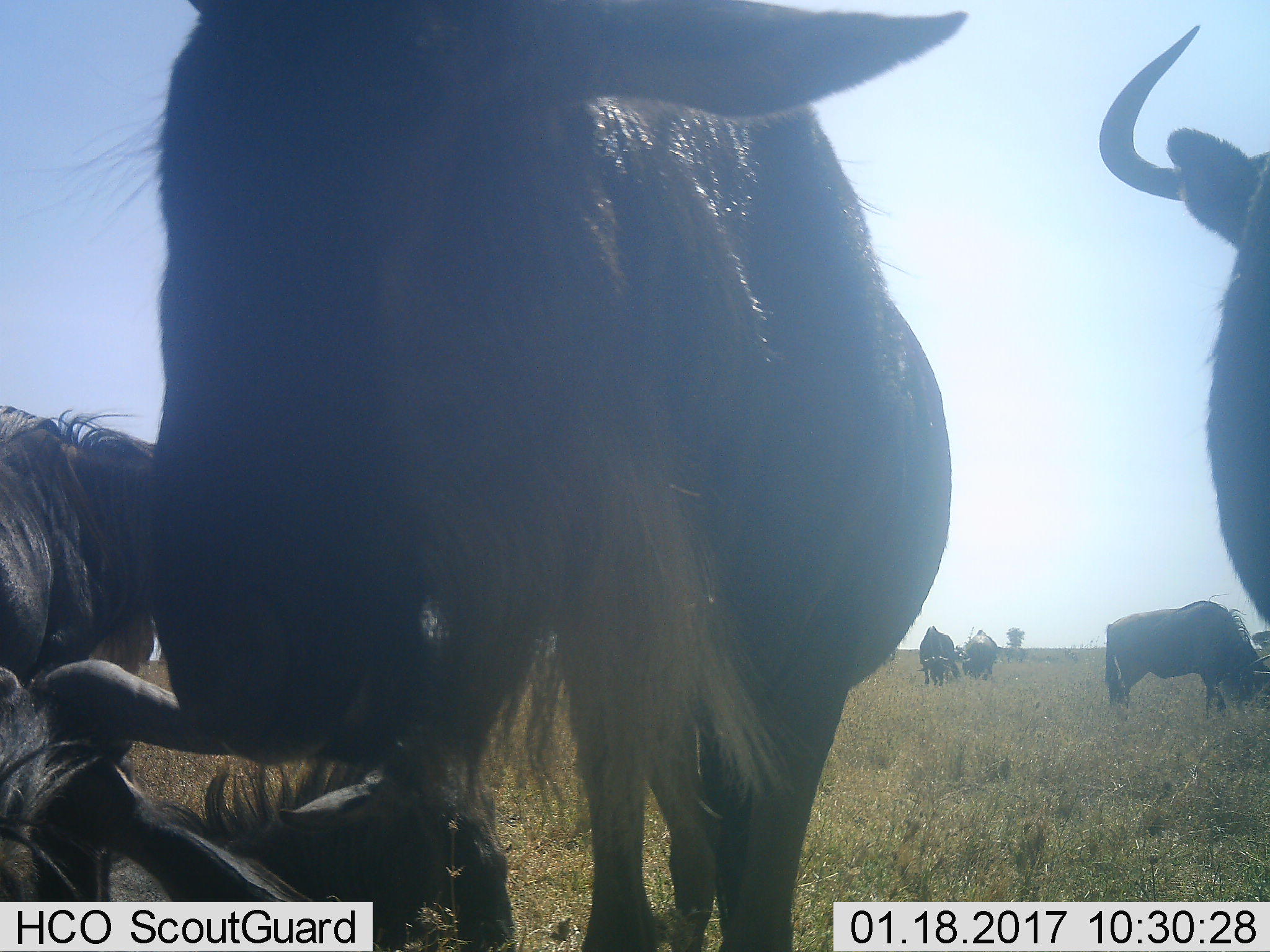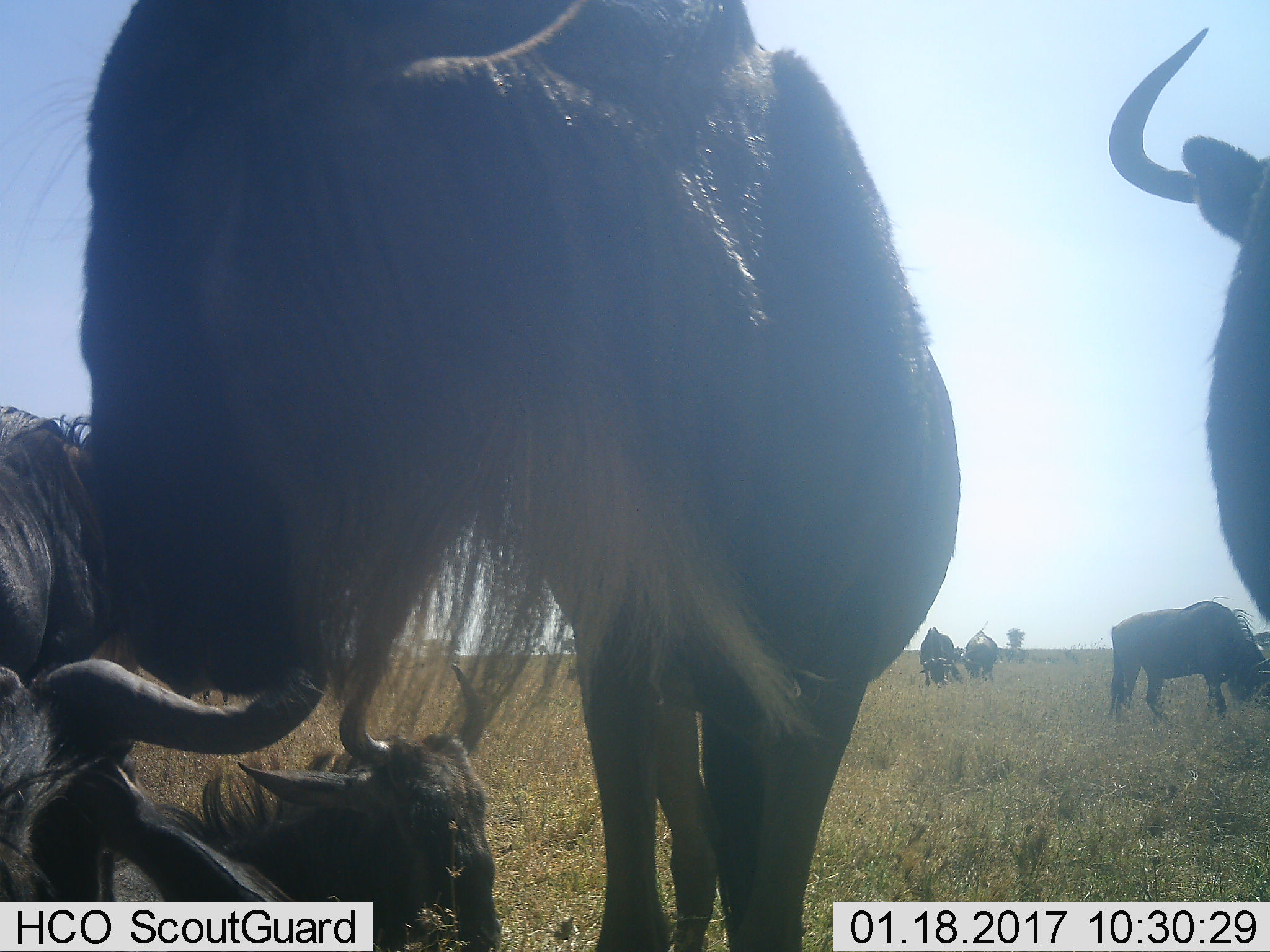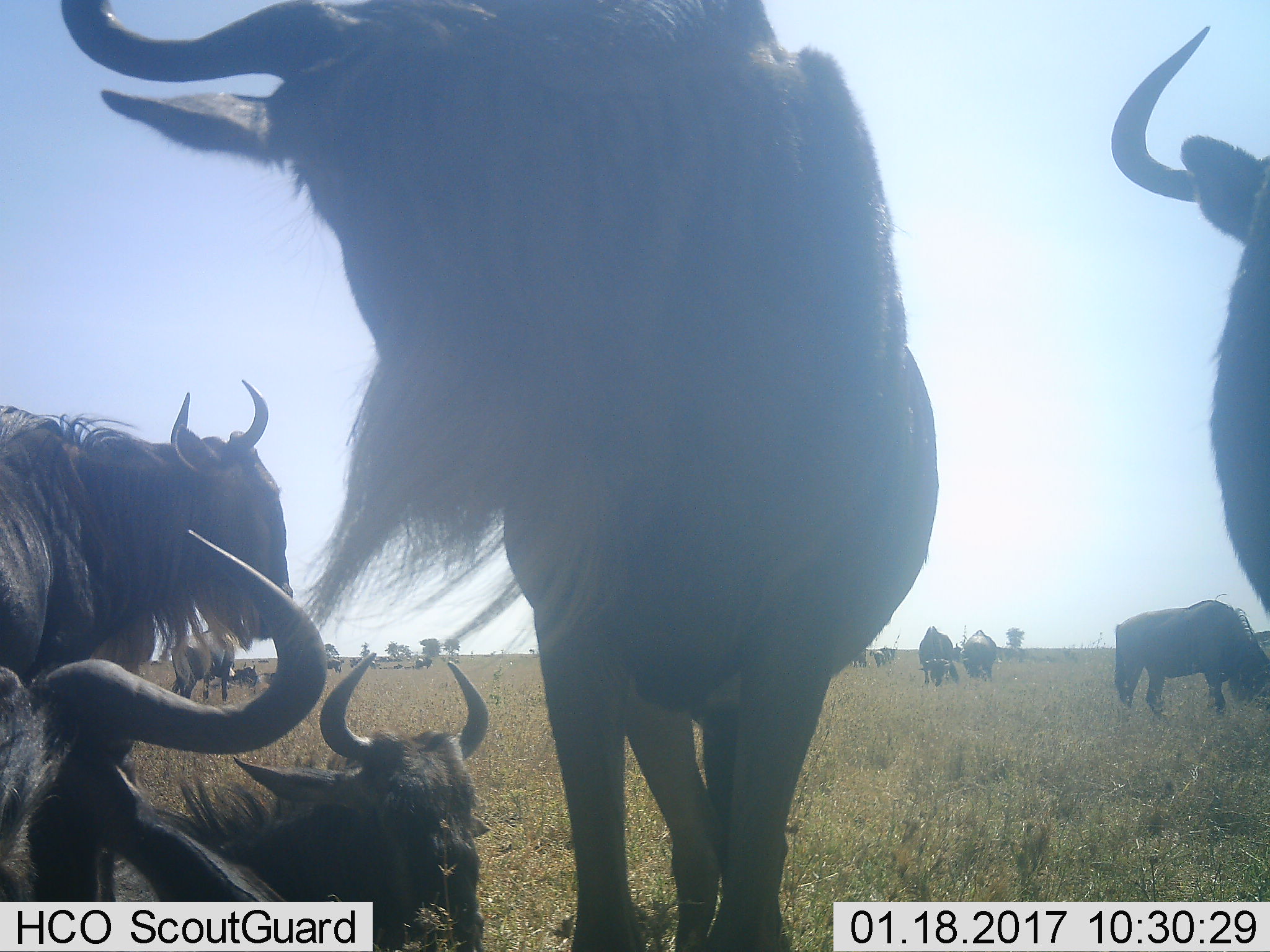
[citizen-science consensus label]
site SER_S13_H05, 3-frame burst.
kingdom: Animalia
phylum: Chordata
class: Mammalia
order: Artiodactyla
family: Bovidae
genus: Connochaetes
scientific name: Connochaetes taurinus taurinus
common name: blue wildebeest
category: wildebeestblue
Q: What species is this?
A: Wildebeestblue (blue wildebeest) (Connochaetes taurinus taurinus).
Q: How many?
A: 7.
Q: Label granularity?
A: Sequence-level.